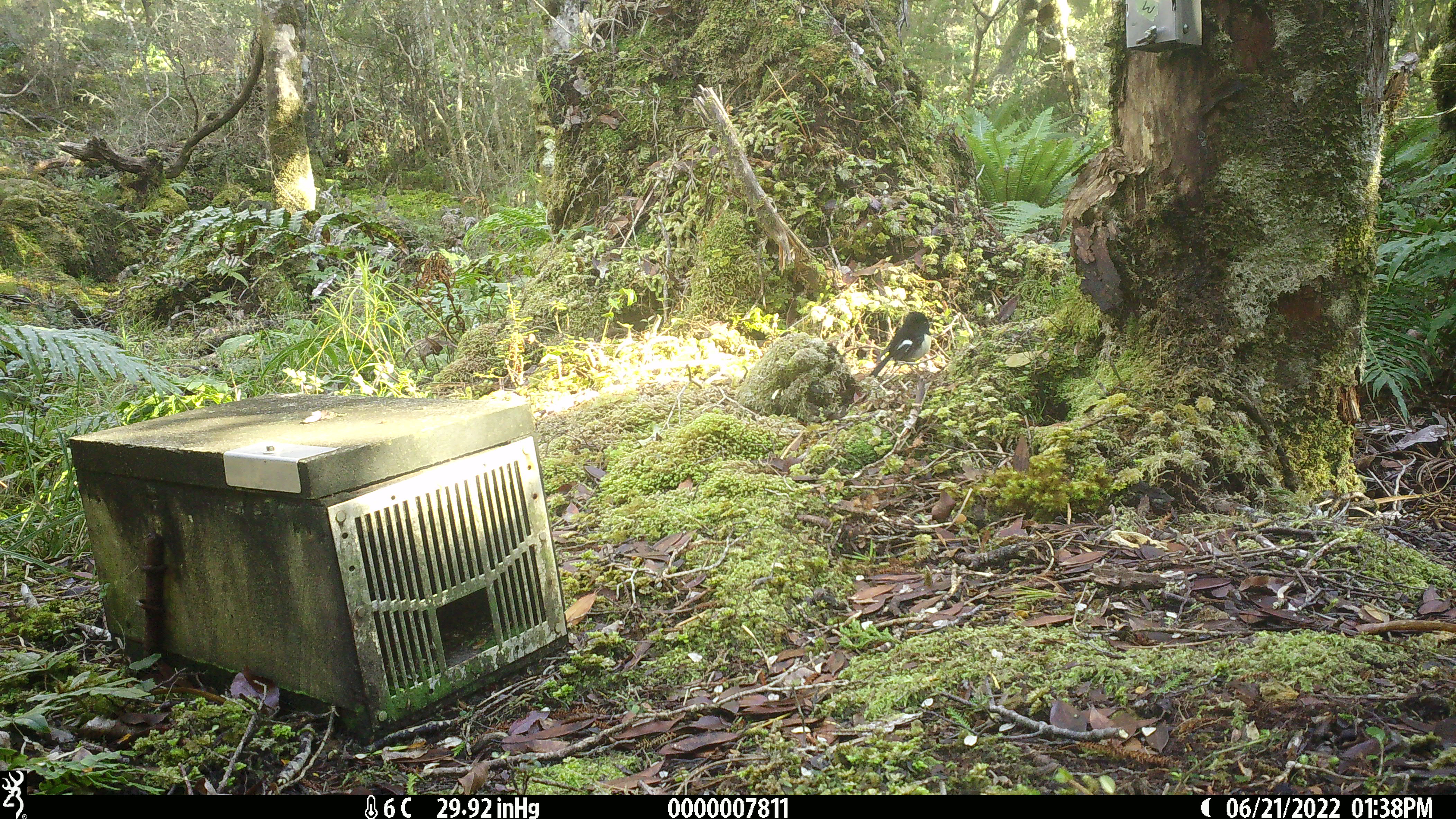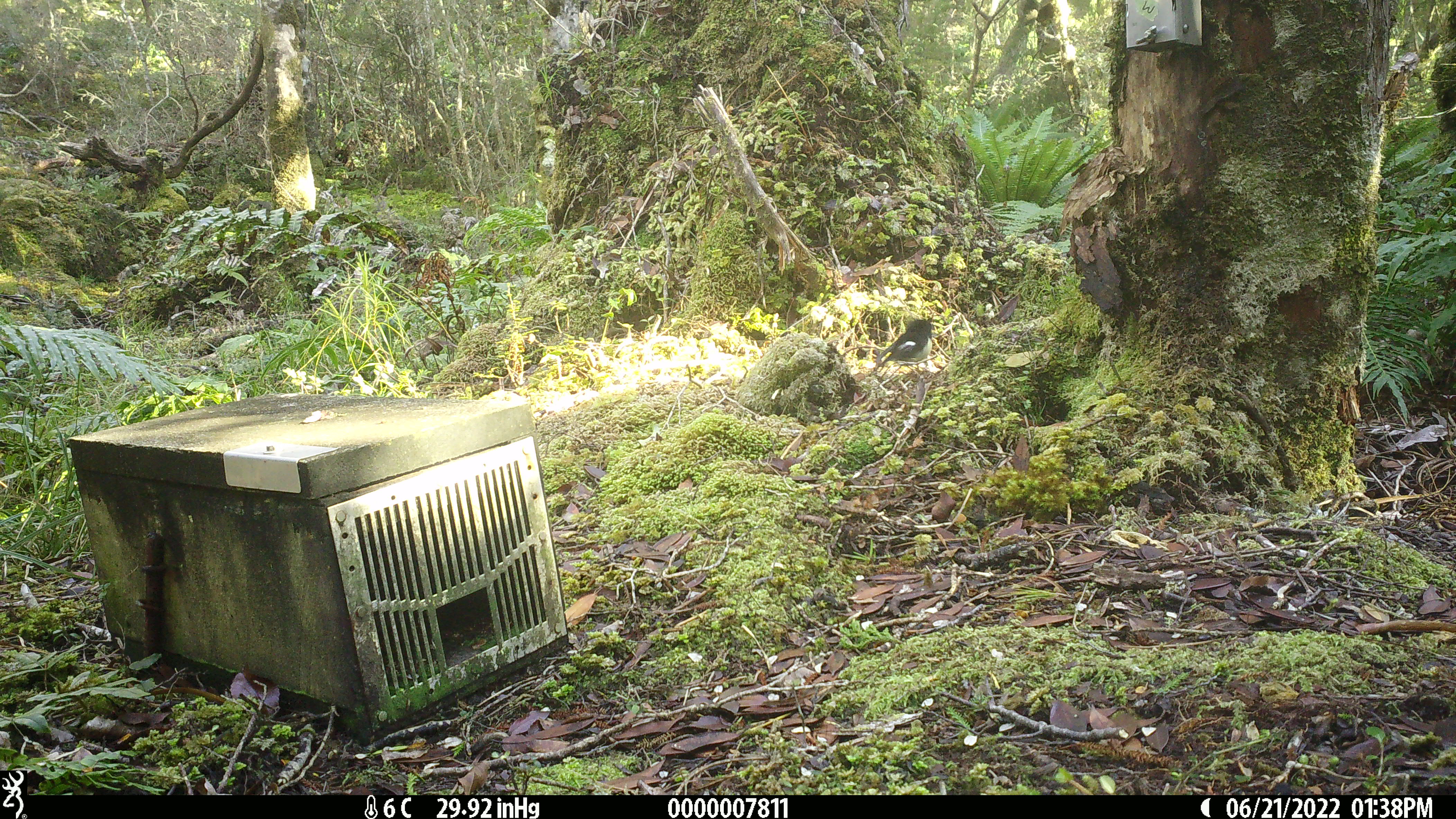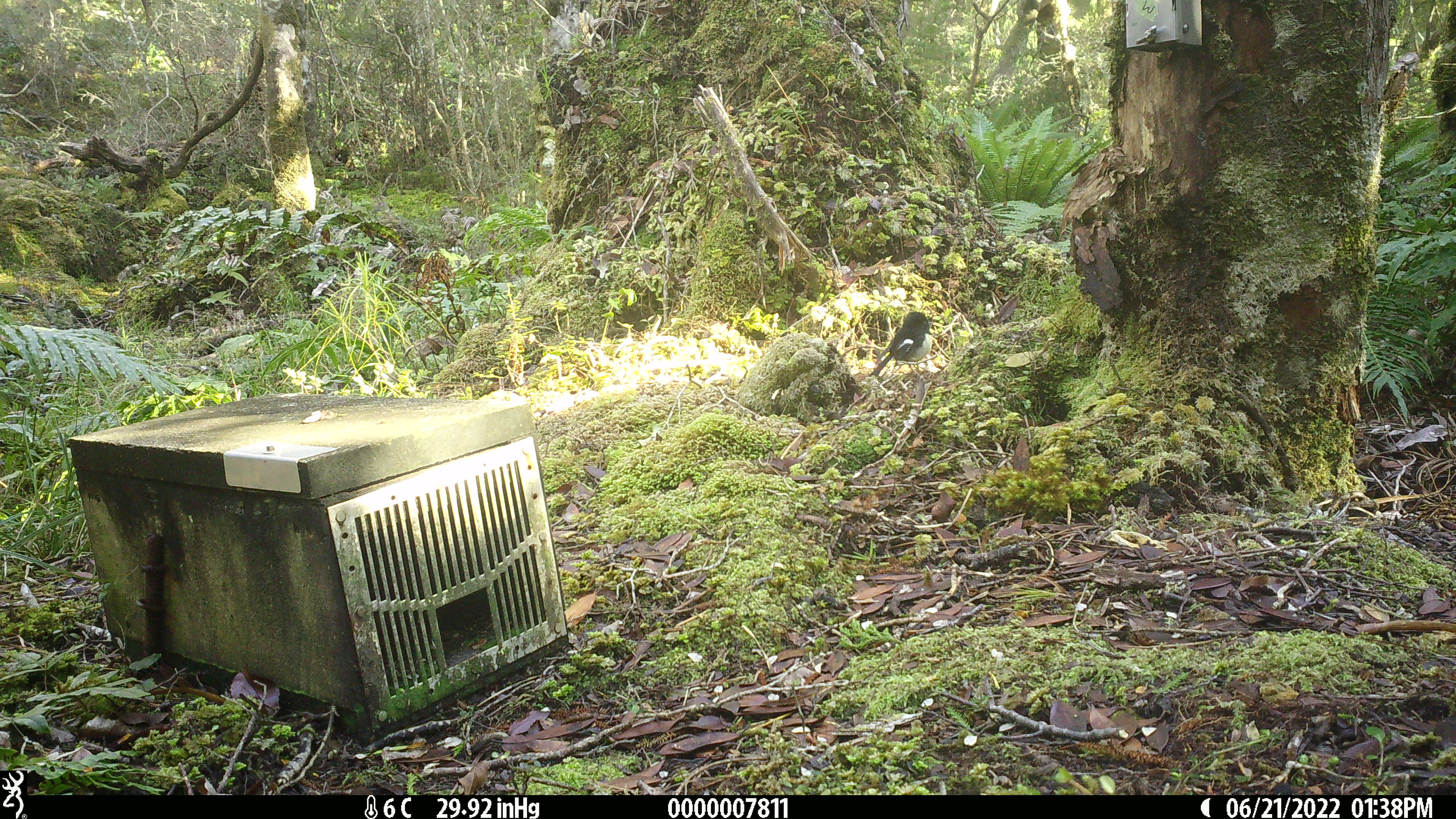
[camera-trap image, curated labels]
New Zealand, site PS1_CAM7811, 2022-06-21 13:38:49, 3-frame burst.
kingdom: Animalia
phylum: Chordata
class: Aves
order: Passeriformes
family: Petroicidae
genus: Petroica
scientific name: Petroica macrocephala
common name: tomtit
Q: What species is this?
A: Tomtit (Petroica macrocephala).